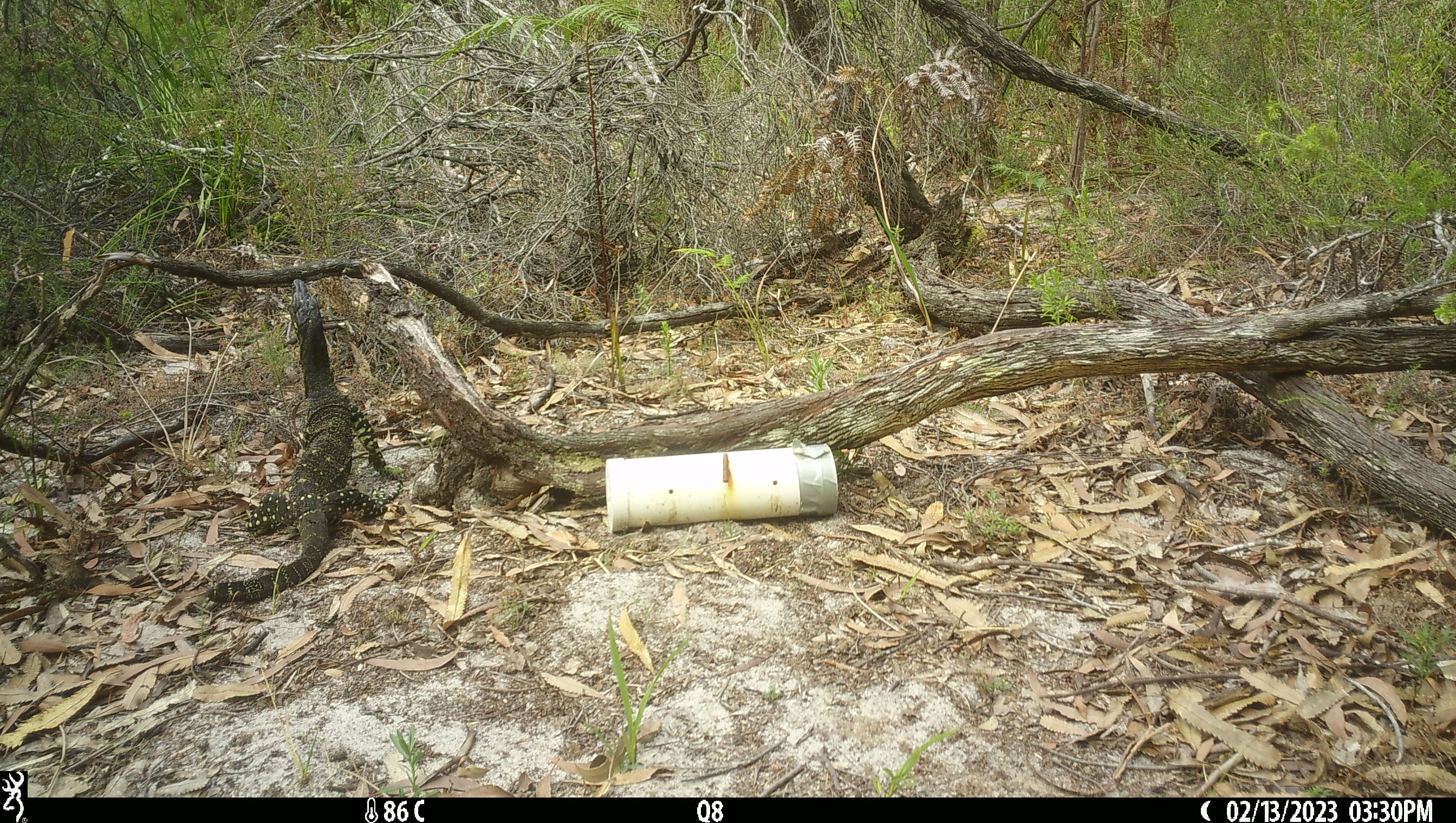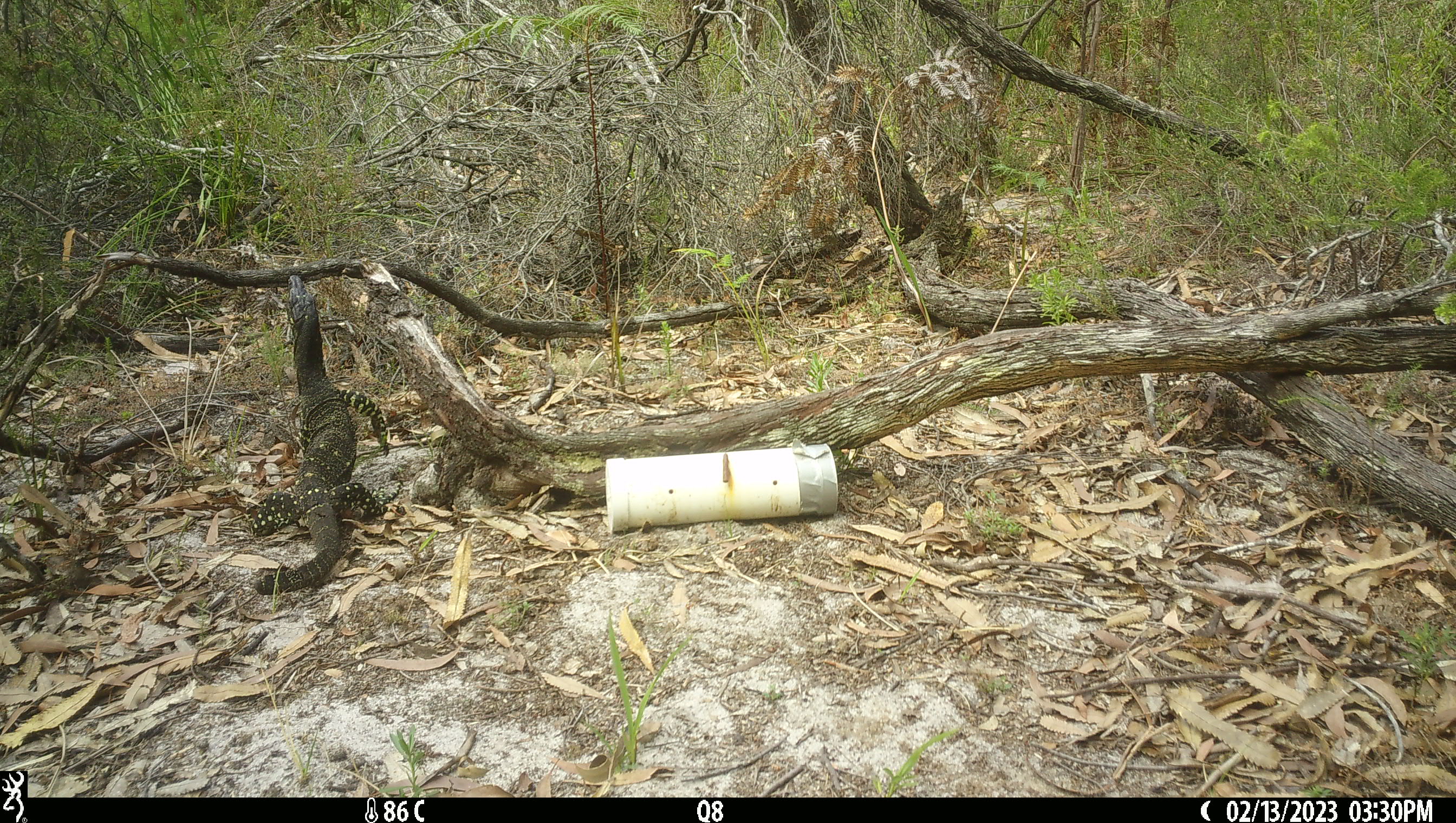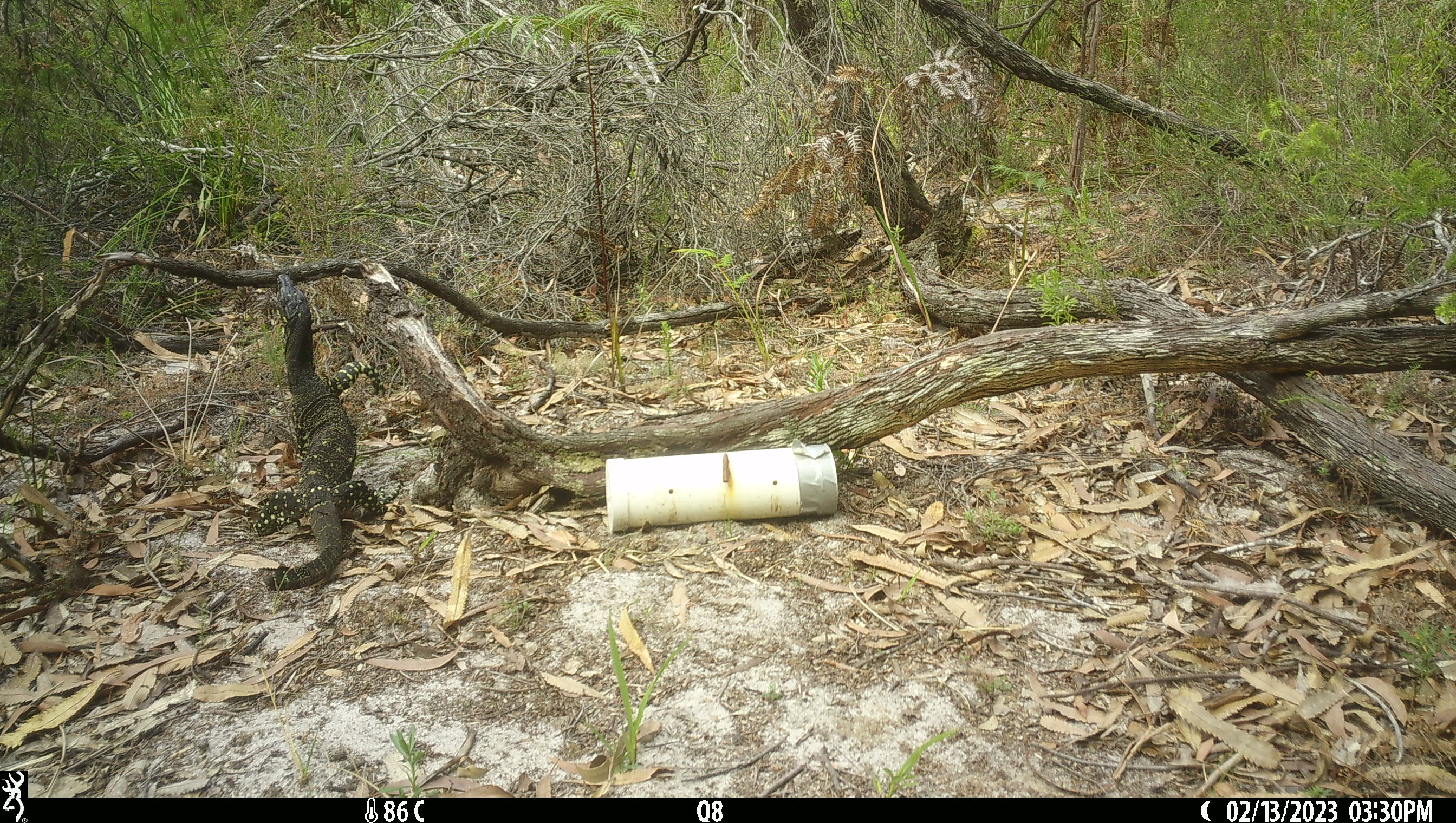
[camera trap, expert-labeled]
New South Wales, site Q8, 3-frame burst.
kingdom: Animalia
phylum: Chordata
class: Reptilia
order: Squamata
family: Varanidae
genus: Varanus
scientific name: Varanus varius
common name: lace monitor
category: goanna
Goanna (lace monitor) (Varanus varius).